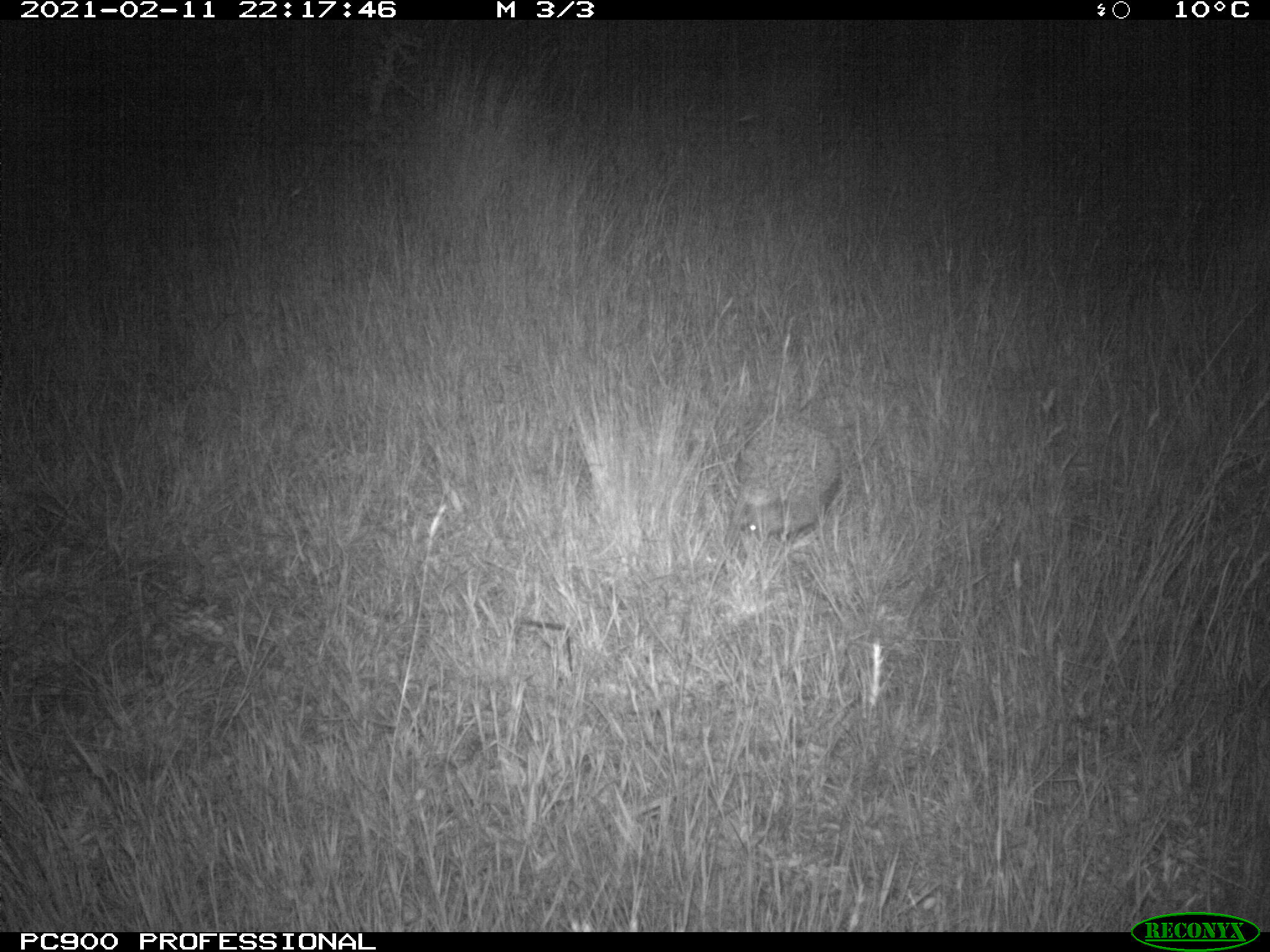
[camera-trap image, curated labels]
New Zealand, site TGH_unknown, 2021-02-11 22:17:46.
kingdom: Animalia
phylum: Chordata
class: Mammalia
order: Eulipotyphla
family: Erinaceidae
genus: Erinaceus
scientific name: Erinaceus europaeus europaeus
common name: european hedgehog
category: hedgehog